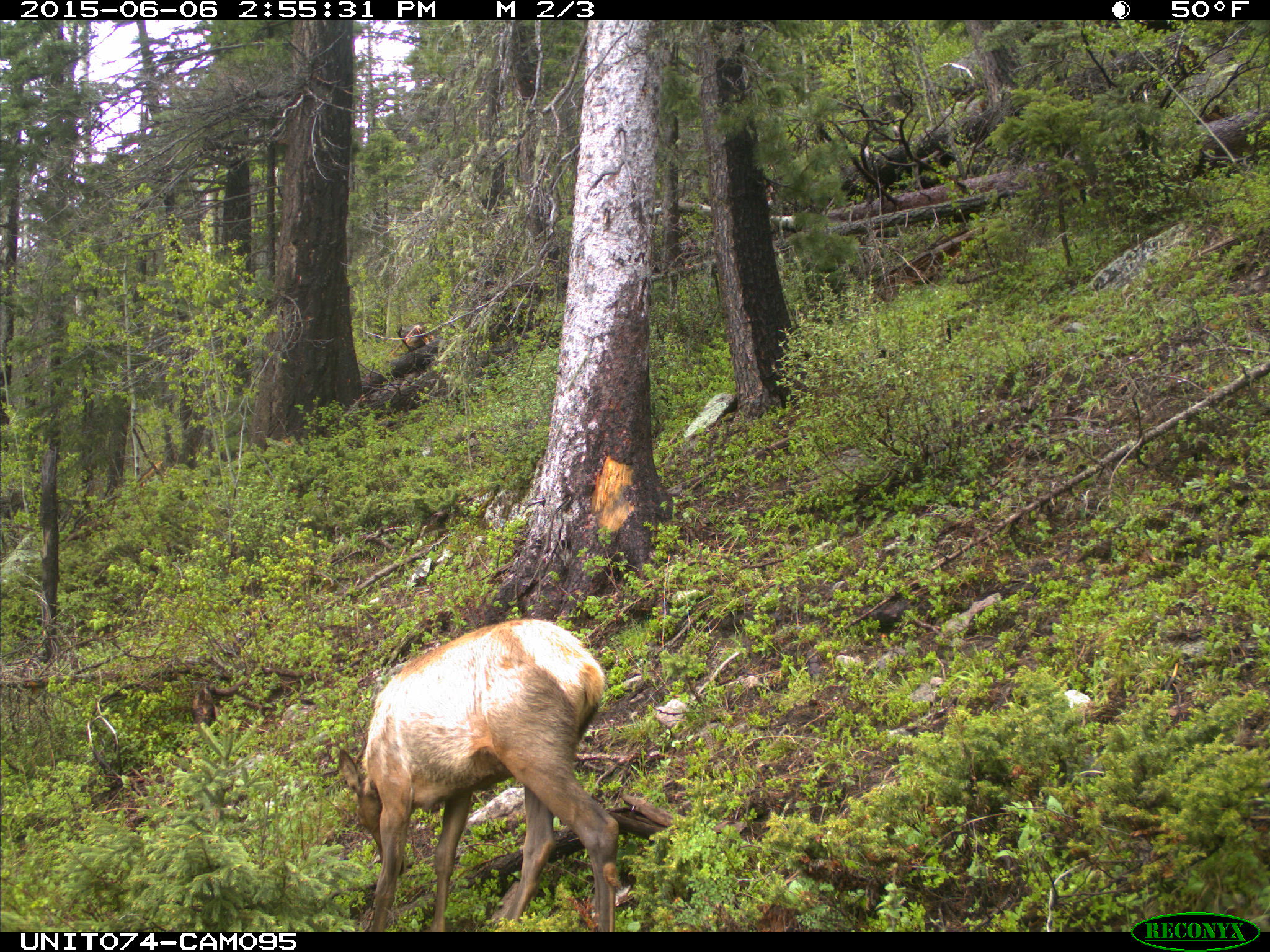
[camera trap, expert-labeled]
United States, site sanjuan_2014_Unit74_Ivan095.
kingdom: Animalia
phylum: Chordata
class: Mammalia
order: Artiodactyla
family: Cervidae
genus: Cervus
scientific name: Cervus elaphus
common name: red deer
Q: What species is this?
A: Cervus elaphus (red deer).